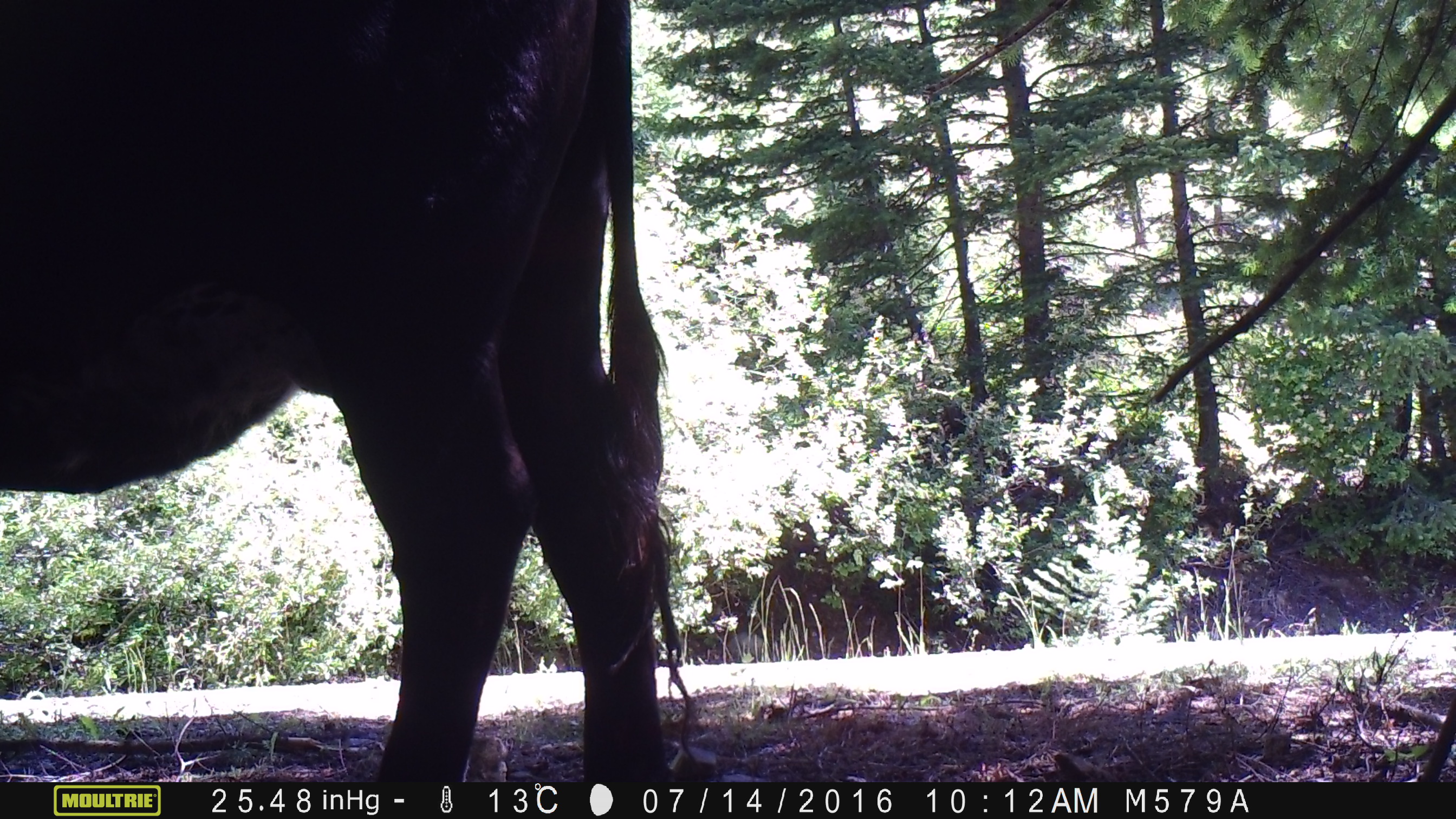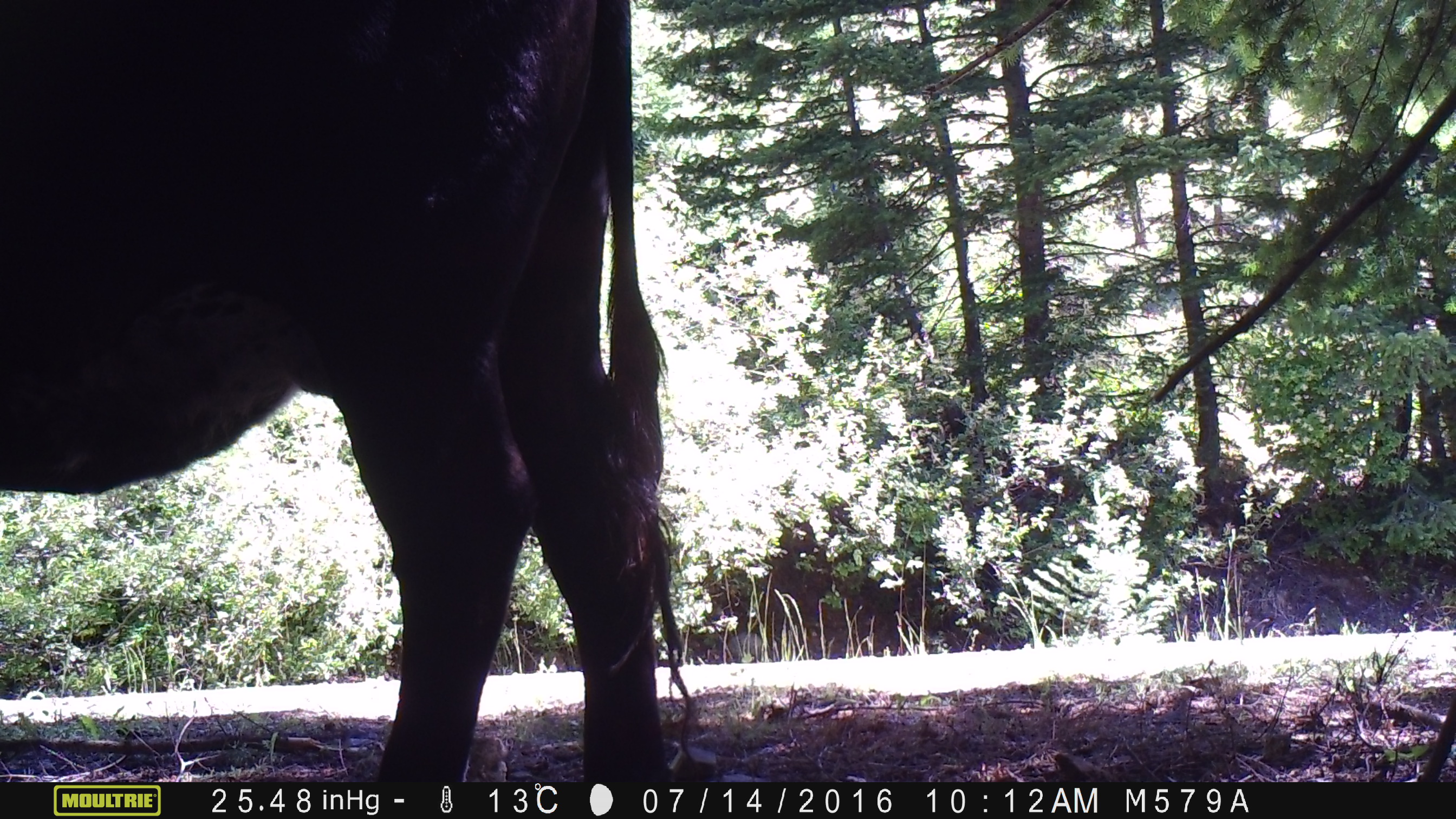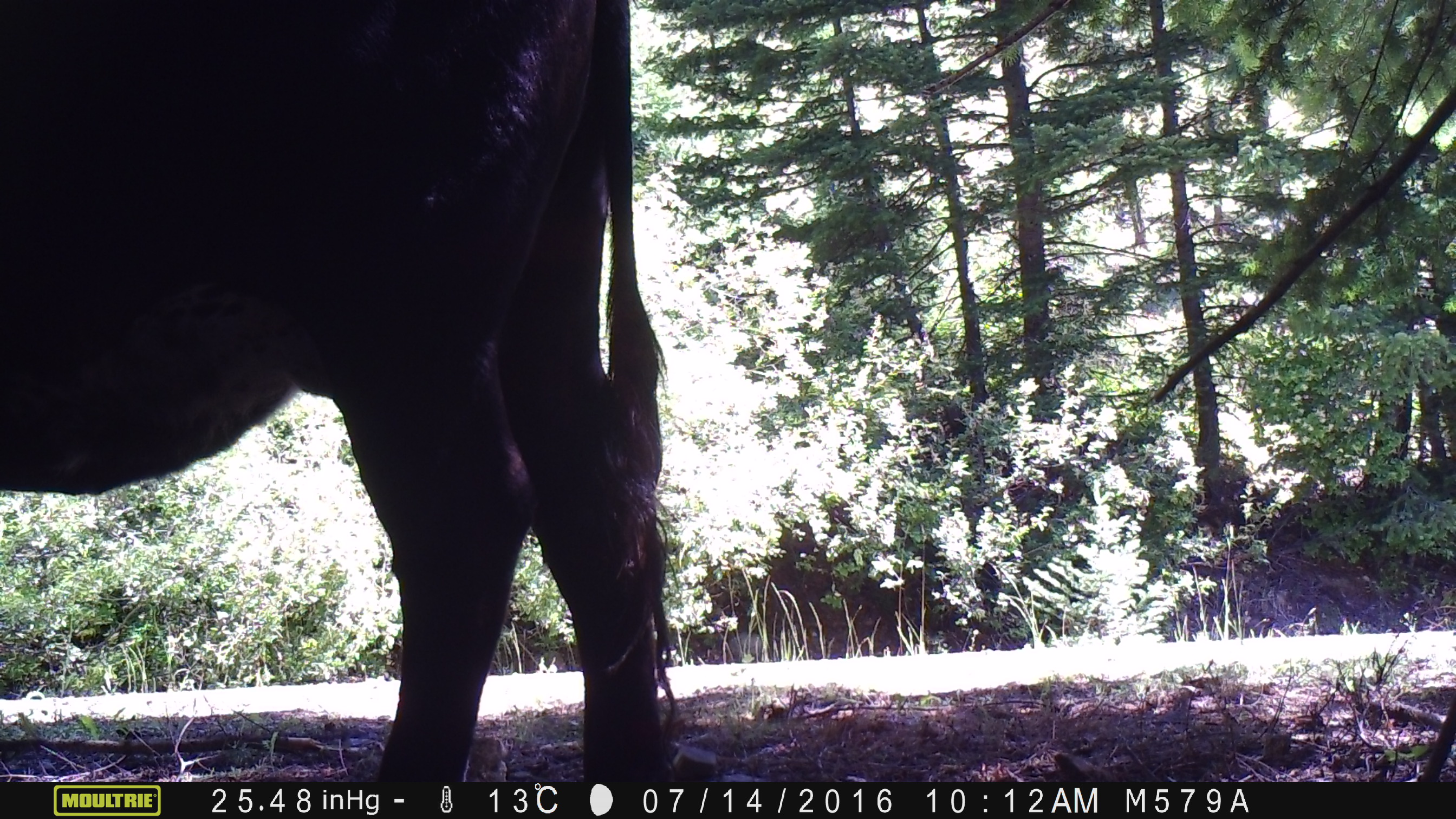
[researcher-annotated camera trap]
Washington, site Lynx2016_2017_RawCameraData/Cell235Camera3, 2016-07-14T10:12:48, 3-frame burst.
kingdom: Animalia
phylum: Chordata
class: Mammalia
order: Artiodactyla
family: Bovidae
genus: Bos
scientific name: Bos taurus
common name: domestic cattle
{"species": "domestic cattle (Bos taurus)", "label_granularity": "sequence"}